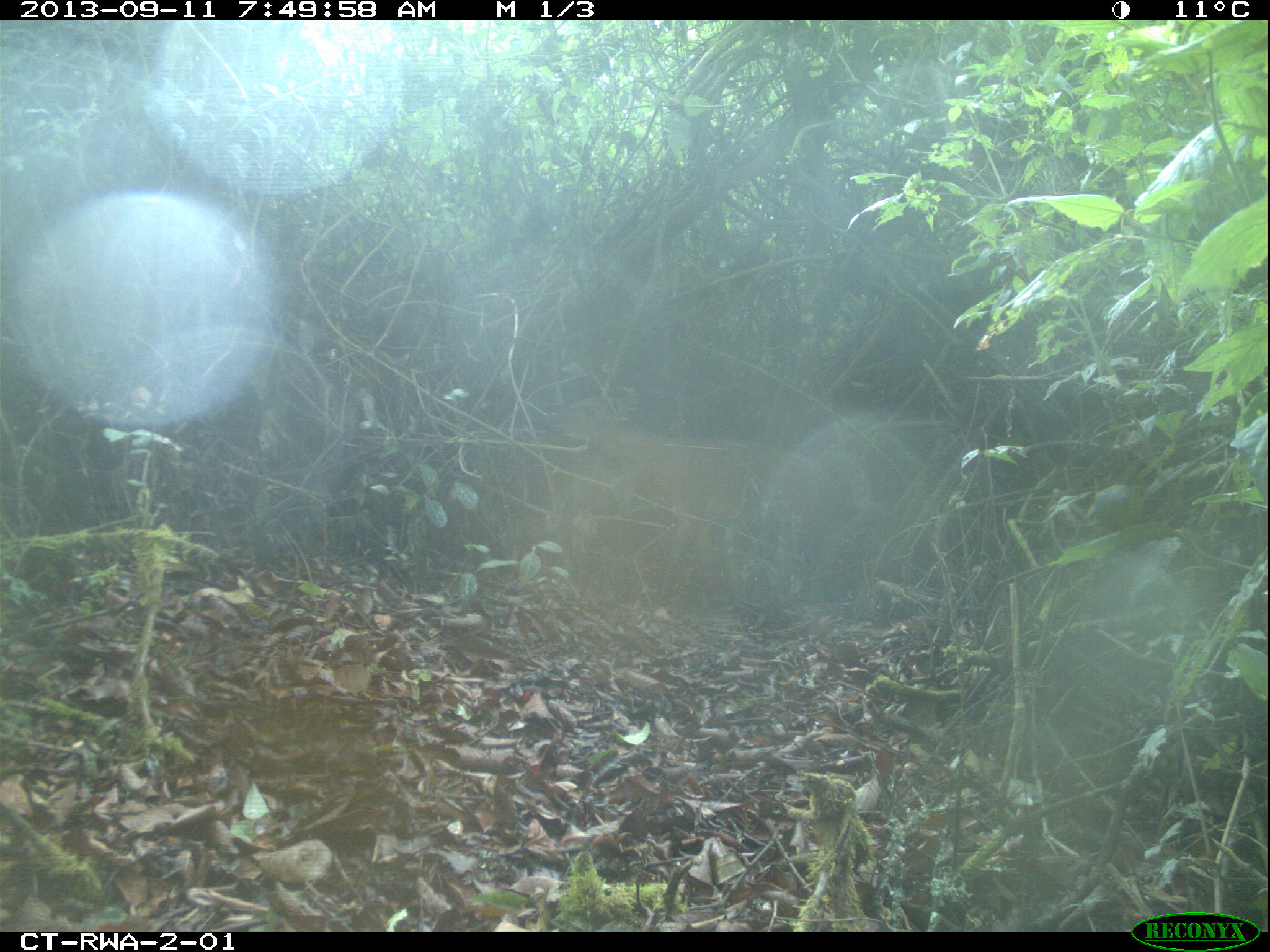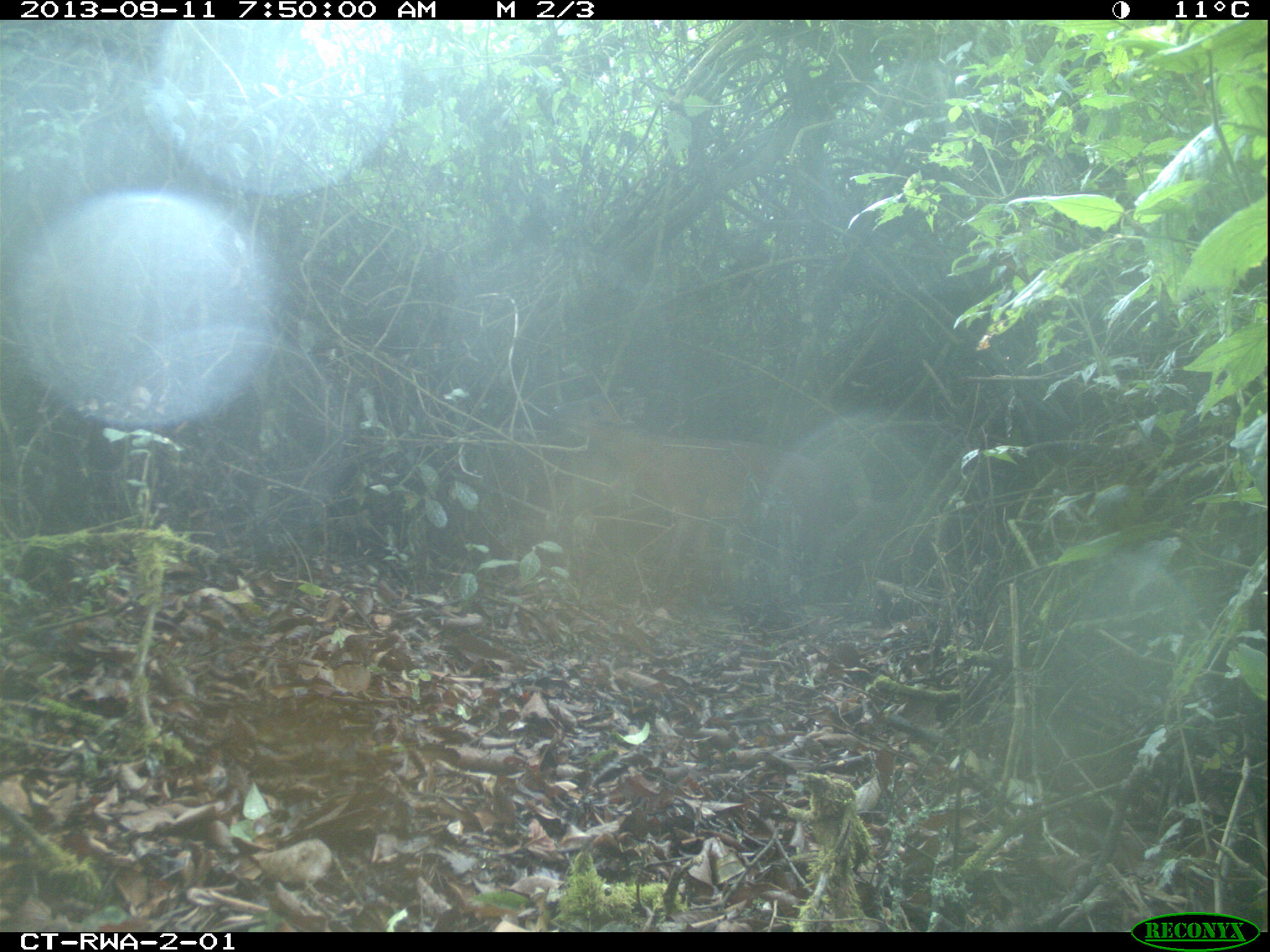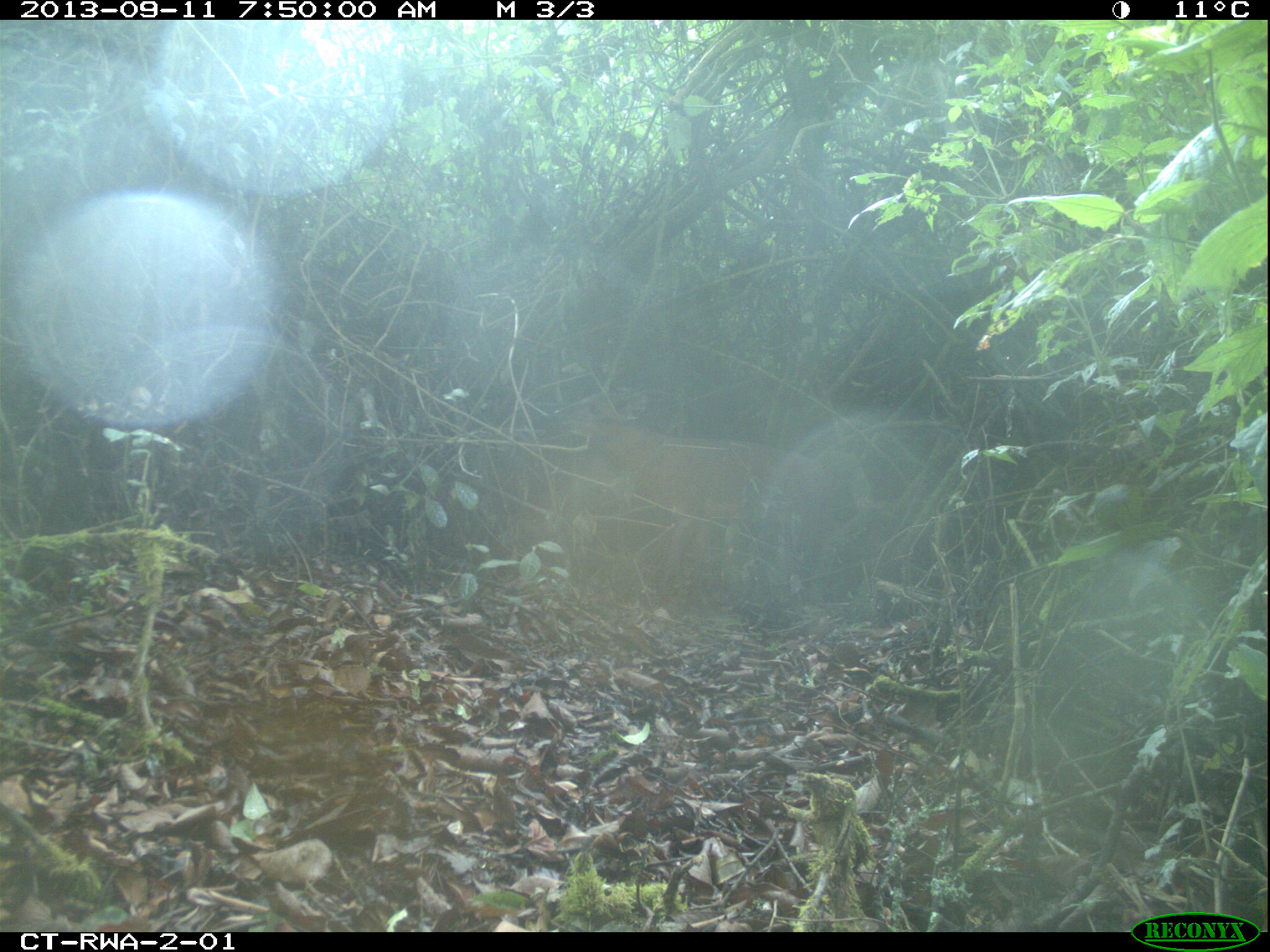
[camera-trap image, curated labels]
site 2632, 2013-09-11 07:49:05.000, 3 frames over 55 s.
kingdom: Animalia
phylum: Chordata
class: Mammalia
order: Artiodactyla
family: Bovidae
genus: Cephalophus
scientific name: Cephalophus nigrifrons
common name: black-fronted duiker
Cephalophus nigrifrons (black-fronted duiker), count 1.